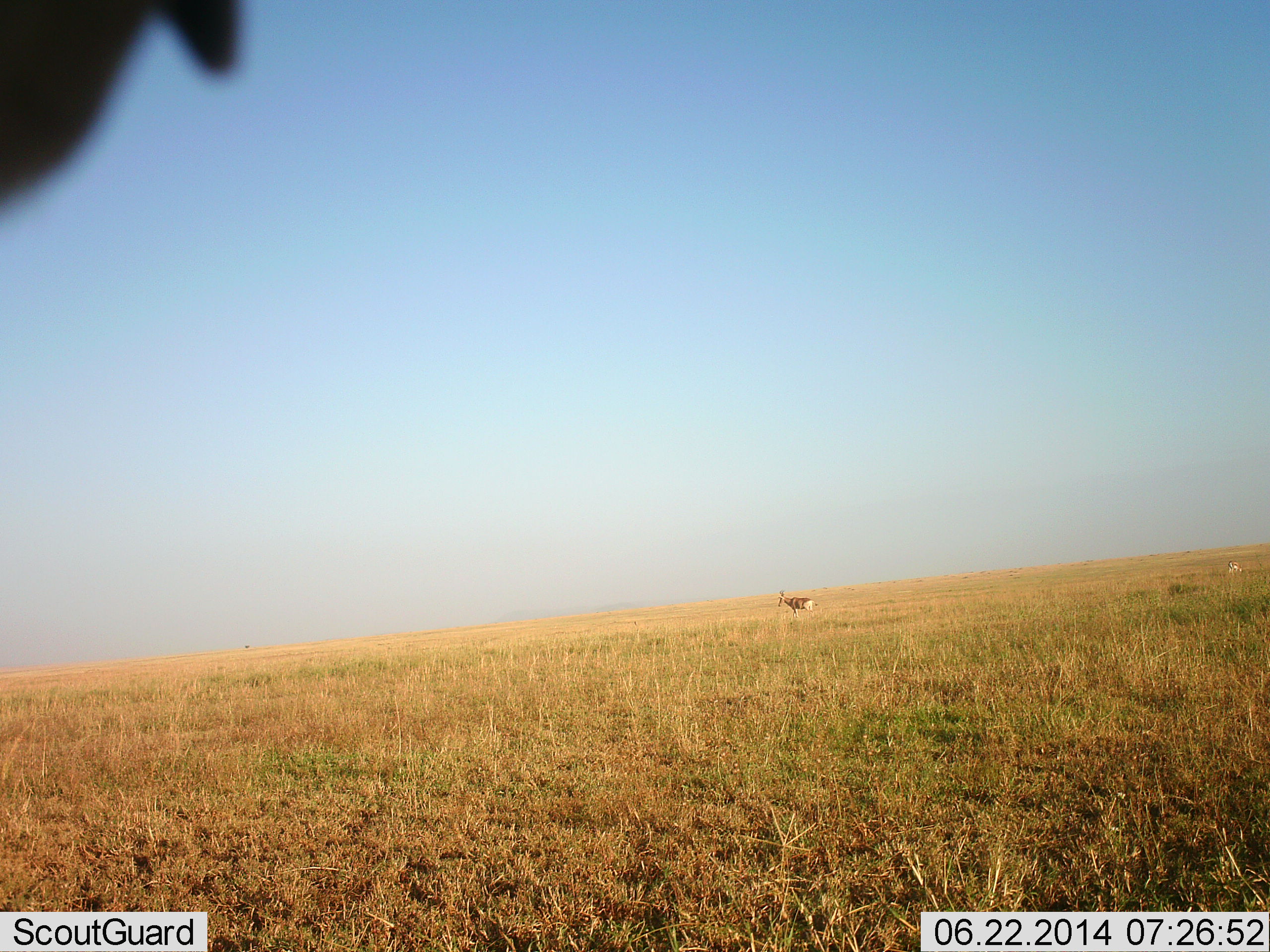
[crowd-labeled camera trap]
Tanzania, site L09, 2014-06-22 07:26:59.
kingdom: Animalia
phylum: Chordata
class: Mammalia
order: Artiodactyla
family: Bovidae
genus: Nanger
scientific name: Nanger granti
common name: grant's gazelle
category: gazellegrants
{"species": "gazellegrants (grant's gazelle) (Nanger granti)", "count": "1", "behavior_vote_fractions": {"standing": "10%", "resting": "0%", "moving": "90%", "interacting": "0%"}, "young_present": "0%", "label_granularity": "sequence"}